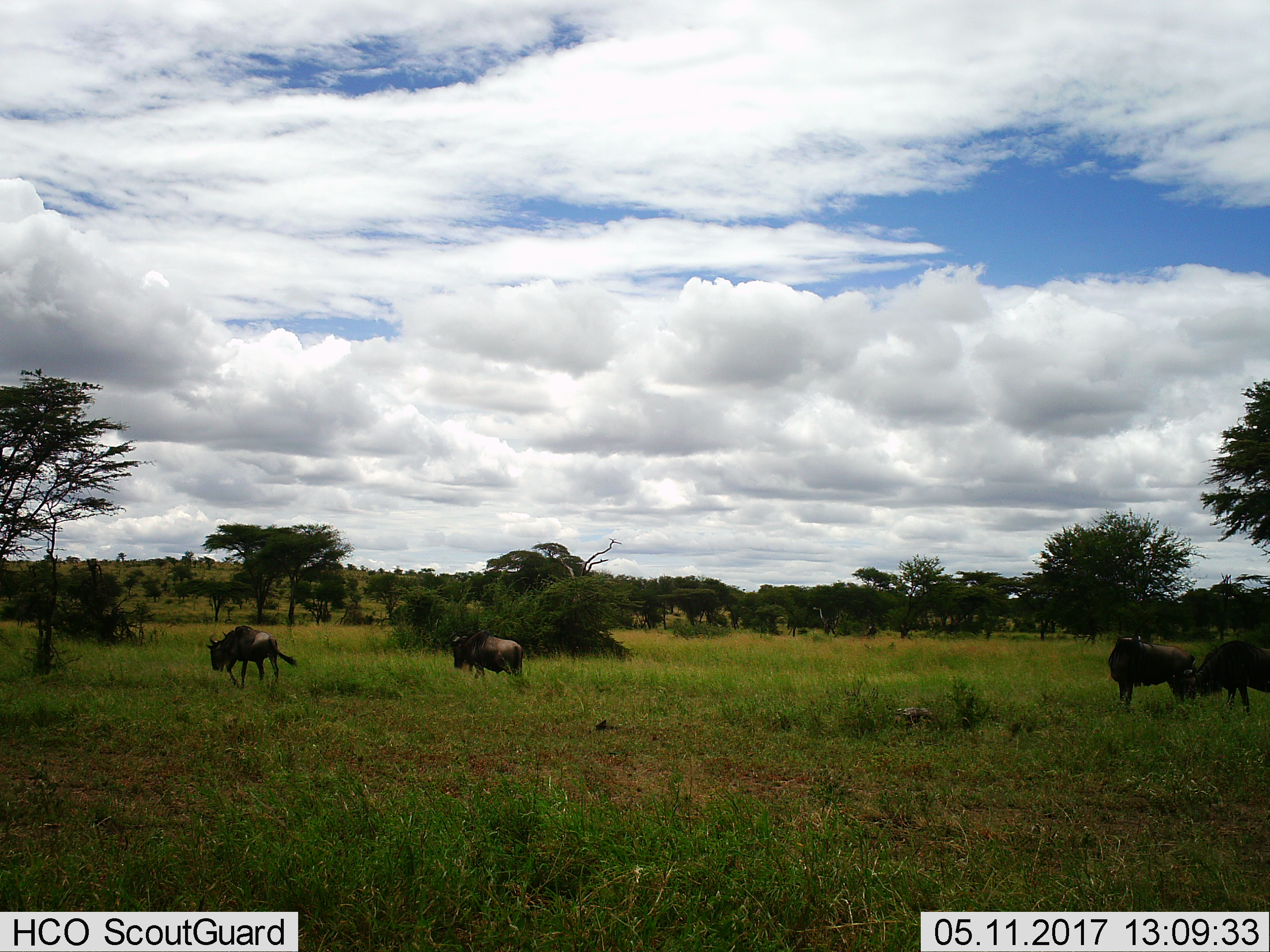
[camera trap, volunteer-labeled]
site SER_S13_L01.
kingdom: Animalia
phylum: Chordata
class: Mammalia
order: Artiodactyla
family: Bovidae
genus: Connochaetes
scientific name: Connochaetes taurinus taurinus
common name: blue wildebeest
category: wildebeestblue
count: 4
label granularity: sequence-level